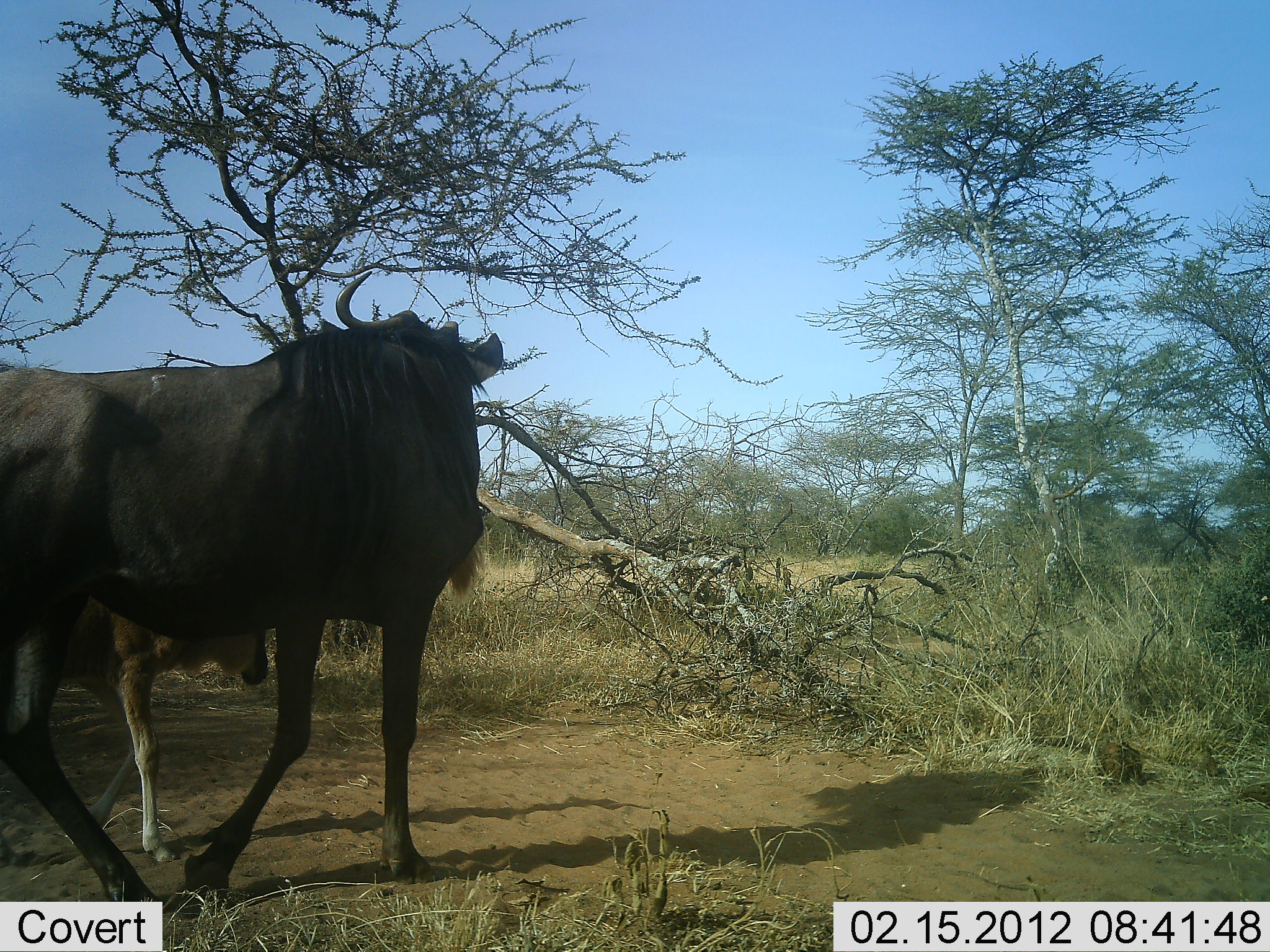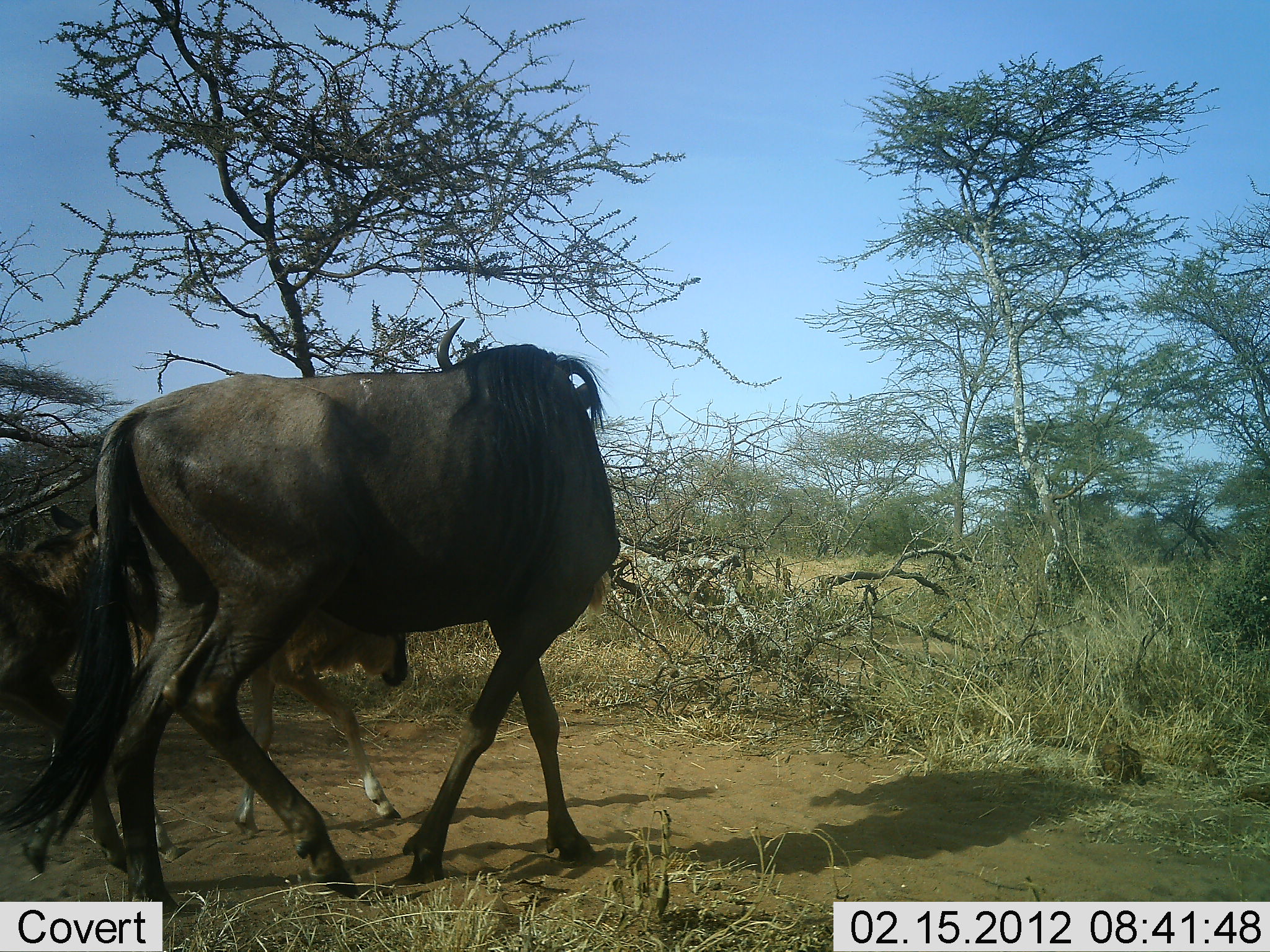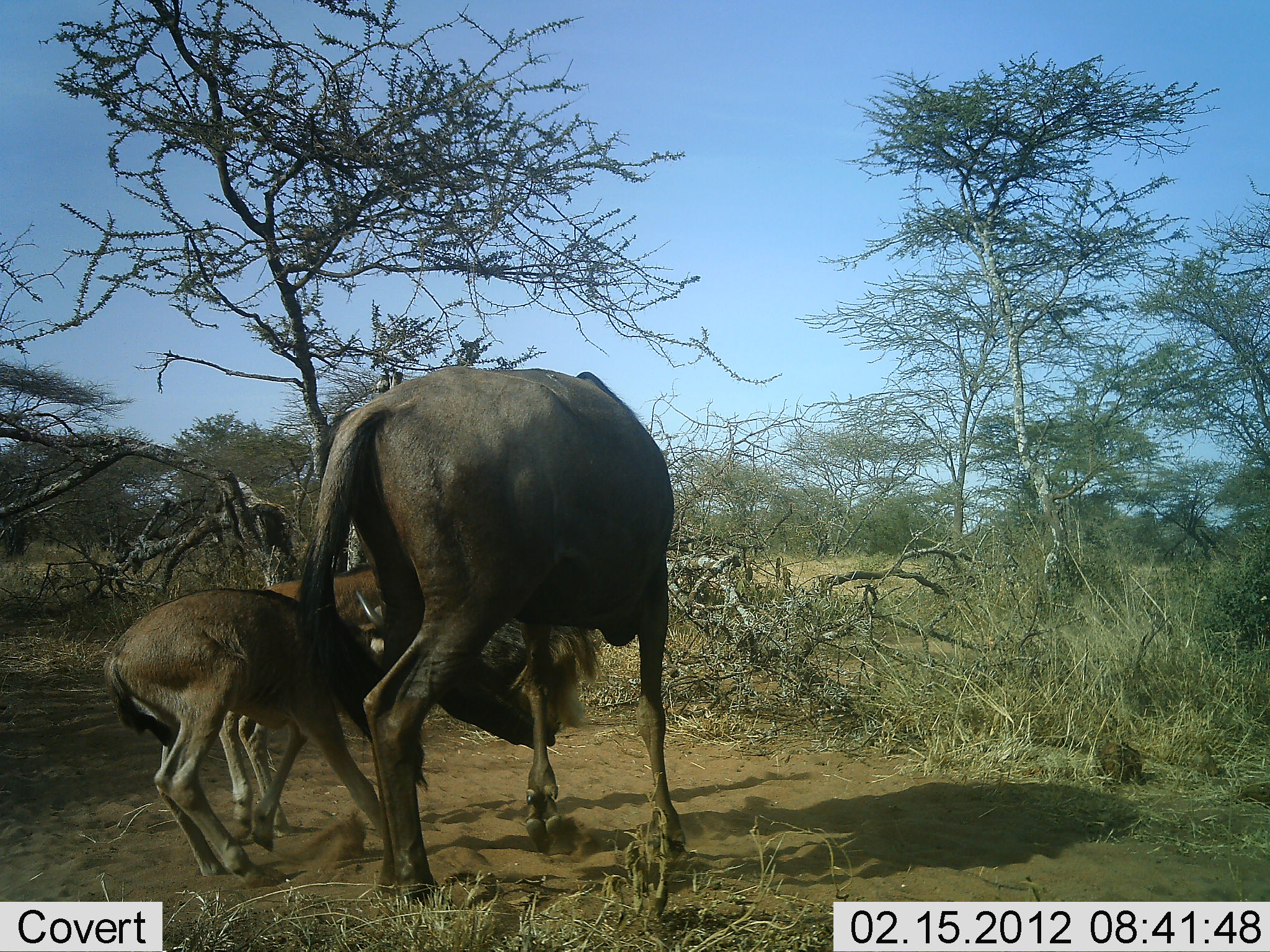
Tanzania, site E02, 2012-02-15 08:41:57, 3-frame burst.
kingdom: Animalia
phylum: Chordata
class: Mammalia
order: Artiodactyla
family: Bovidae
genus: Connochaetes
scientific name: Connochaetes taurinus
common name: blue wildebeest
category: wildebeest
Wildebeest (blue wildebeest) (Connochaetes taurinus), count 3. Behavior (volunteer vote fractions): standing 10%, resting 0%, moving 80%, interacting 35%. Young present (vote fraction): 90%. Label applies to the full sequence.